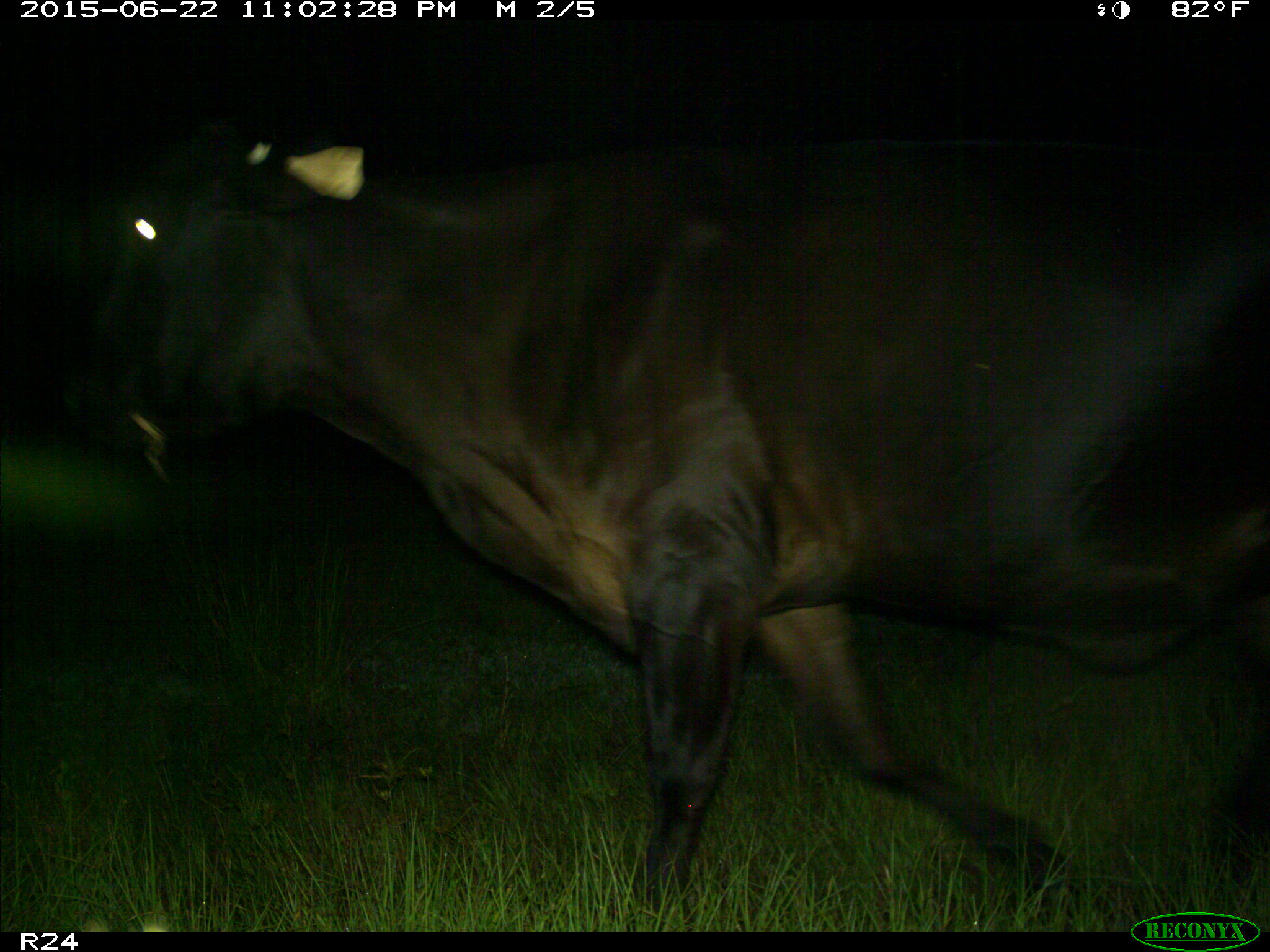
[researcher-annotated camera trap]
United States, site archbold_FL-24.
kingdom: Animalia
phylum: Chordata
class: Mammalia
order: Artiodactyla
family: Bovidae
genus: Bos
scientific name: Bos taurus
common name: domestic cow